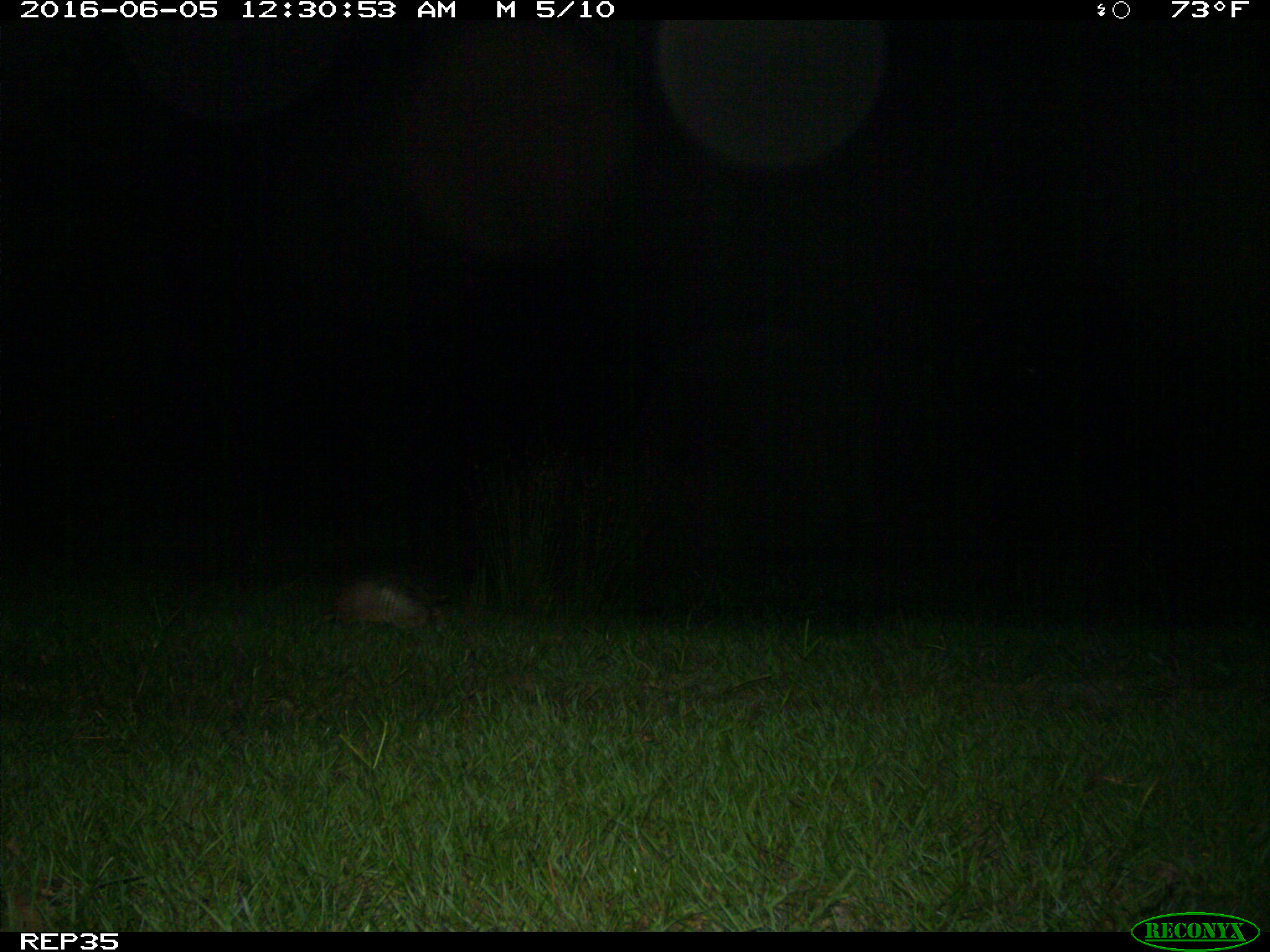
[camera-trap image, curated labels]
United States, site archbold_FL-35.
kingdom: Animalia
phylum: Chordata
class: Mammalia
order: Cingulata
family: Dasypodidae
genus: Dasypus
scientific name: Dasypus novemcinctus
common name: nine-banded armadillo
Dasypus novemcinctus (nine-banded armadillo).